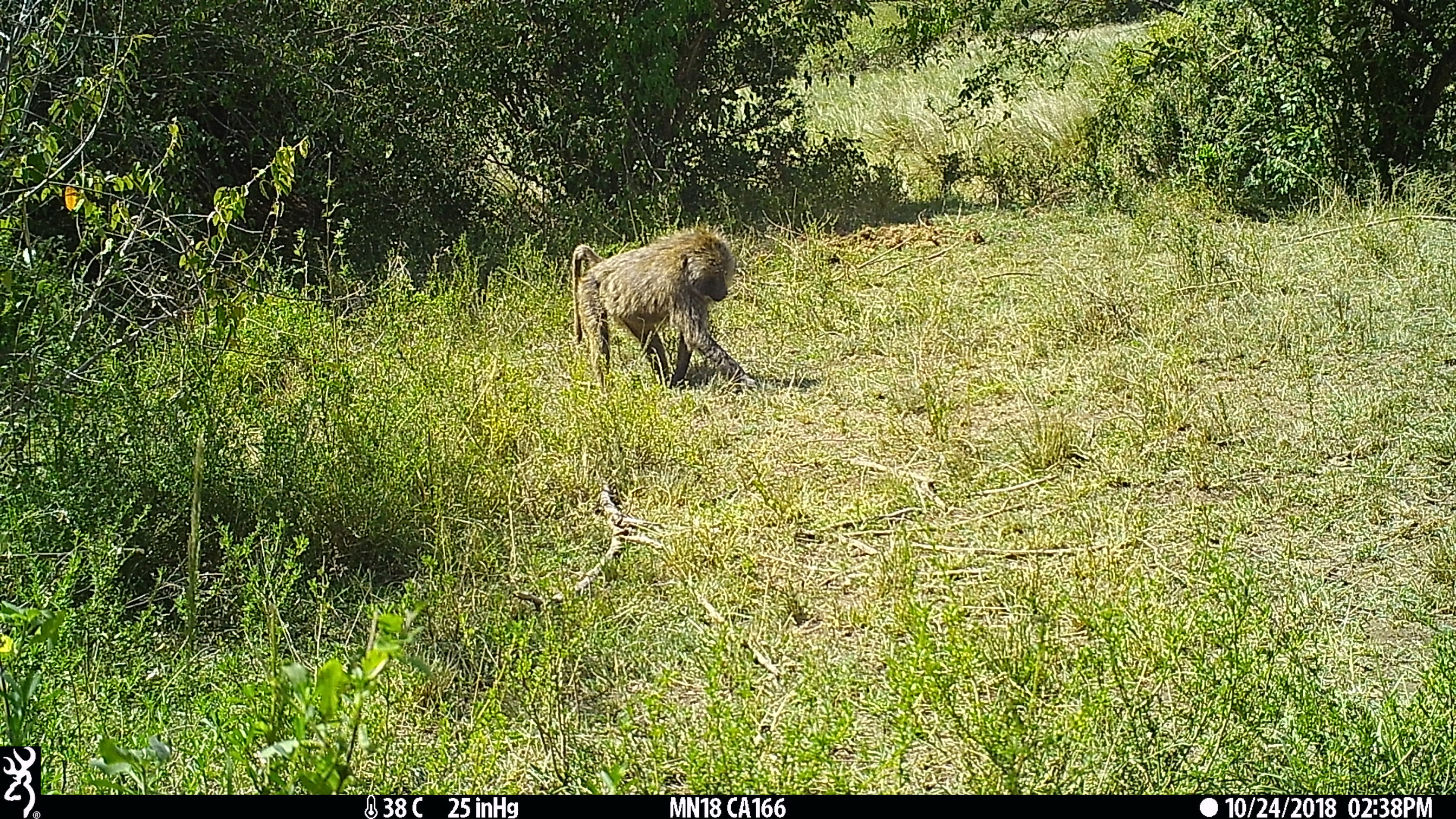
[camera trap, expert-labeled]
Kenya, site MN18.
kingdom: Animalia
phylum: Chordata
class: Mammalia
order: Primates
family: Cercopithecidae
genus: Papio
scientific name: Papio anubis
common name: olive baboon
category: baboon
Baboon (olive baboon) (Papio anubis).